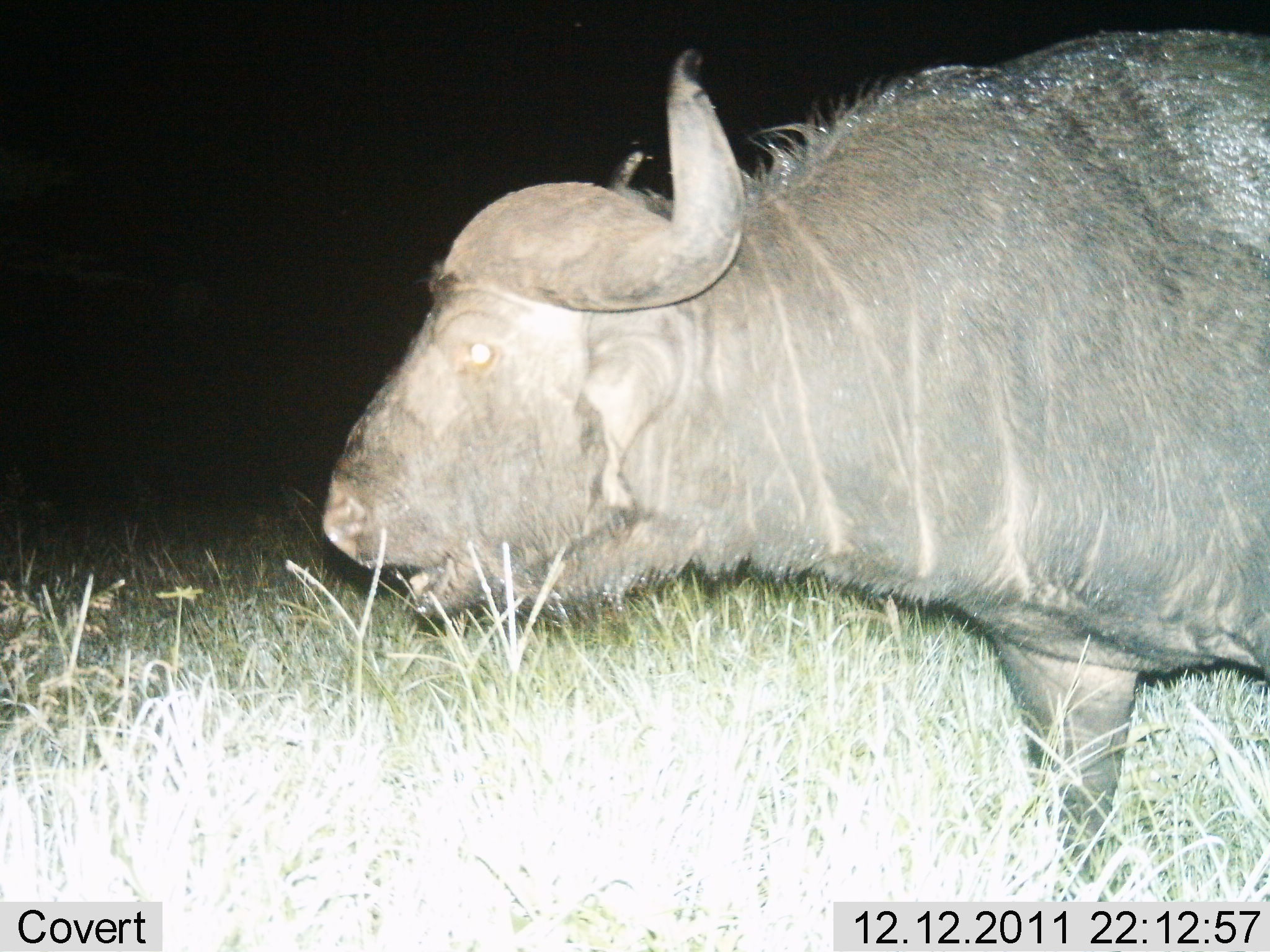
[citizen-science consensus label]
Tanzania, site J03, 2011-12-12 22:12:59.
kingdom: Animalia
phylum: Chordata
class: Mammalia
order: Artiodactyla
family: Bovidae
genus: Syncerus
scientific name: Syncerus caffer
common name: cape buffalo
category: buffalo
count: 1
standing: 18%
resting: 0%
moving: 73%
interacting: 0%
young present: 0%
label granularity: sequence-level